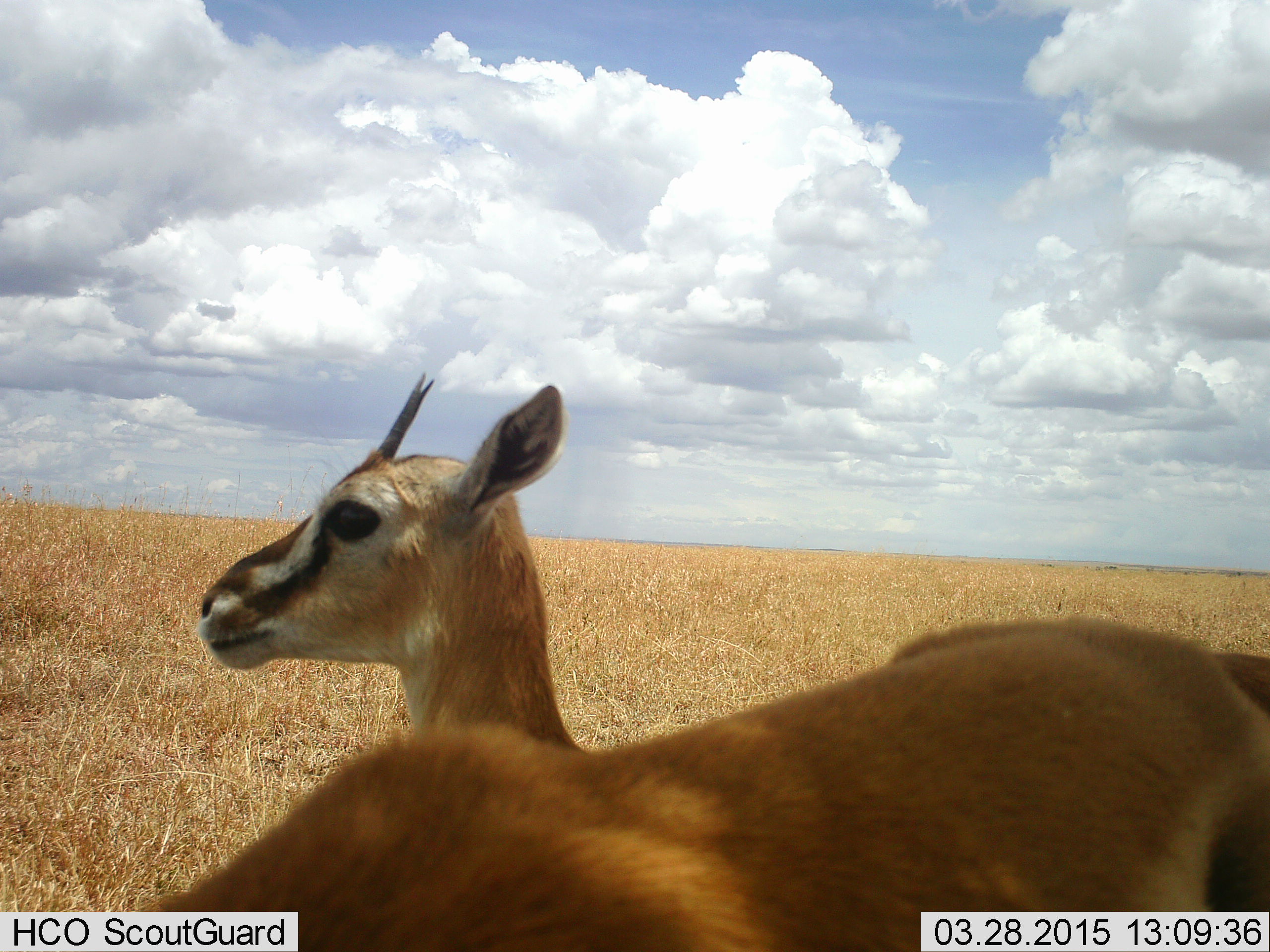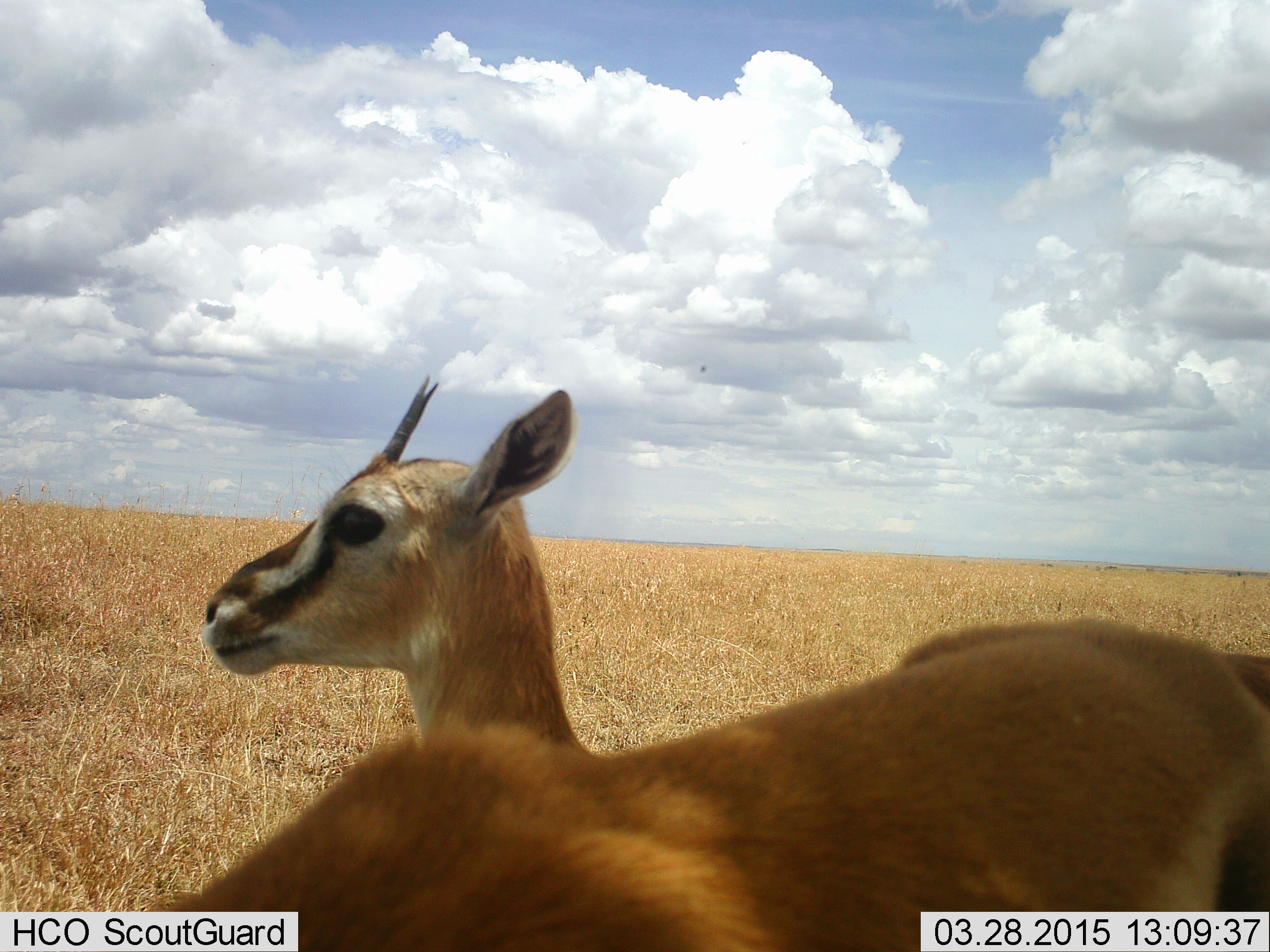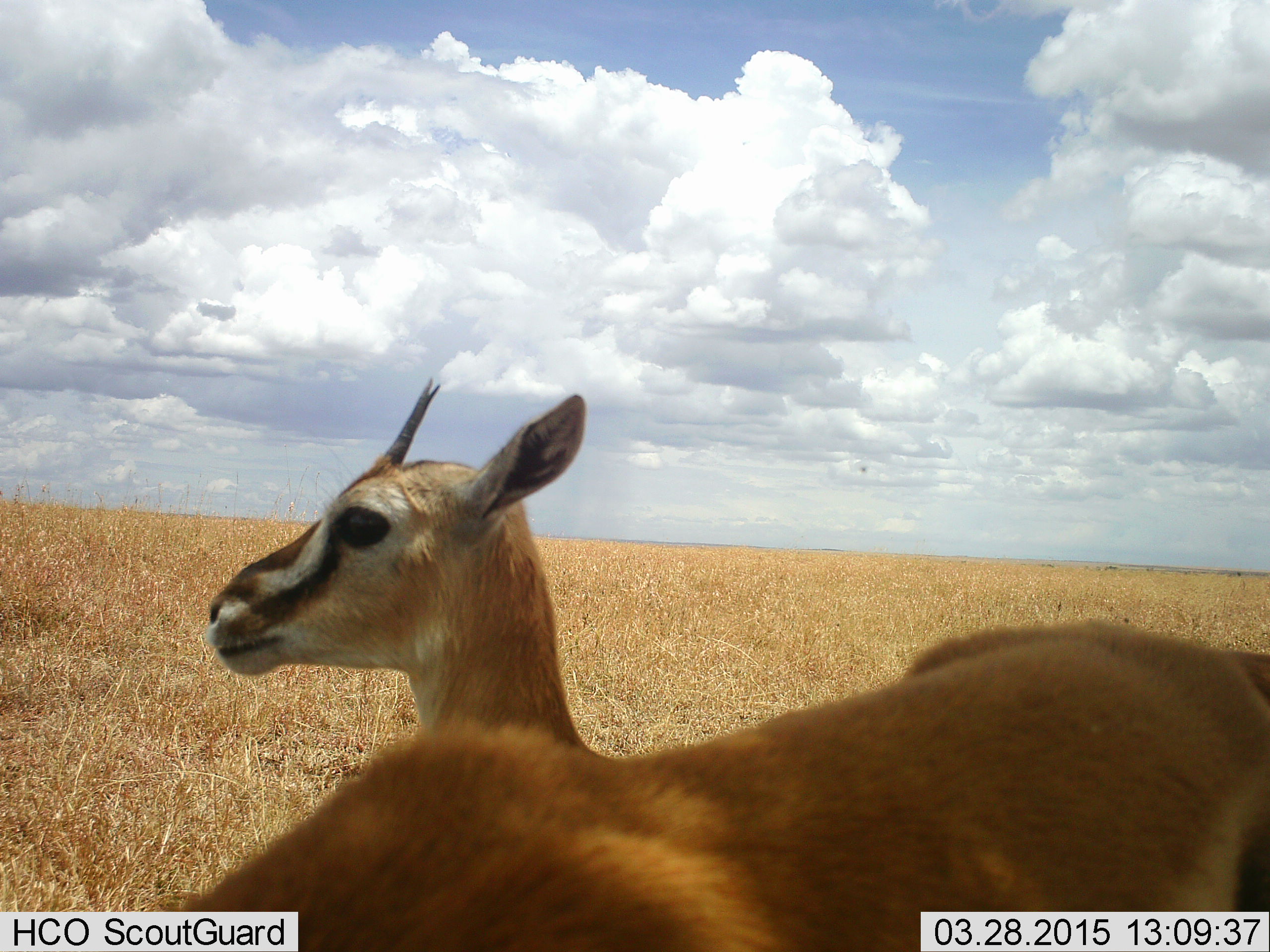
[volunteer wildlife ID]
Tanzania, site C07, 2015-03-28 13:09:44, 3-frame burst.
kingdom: Animalia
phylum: Chordata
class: Mammalia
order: Artiodactyla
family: Bovidae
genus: Eudorcas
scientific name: Eudorcas thomsonii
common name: thomson's gazelle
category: gazellethomsons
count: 2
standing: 80%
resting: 20%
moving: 10%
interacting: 0%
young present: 0%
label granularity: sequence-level